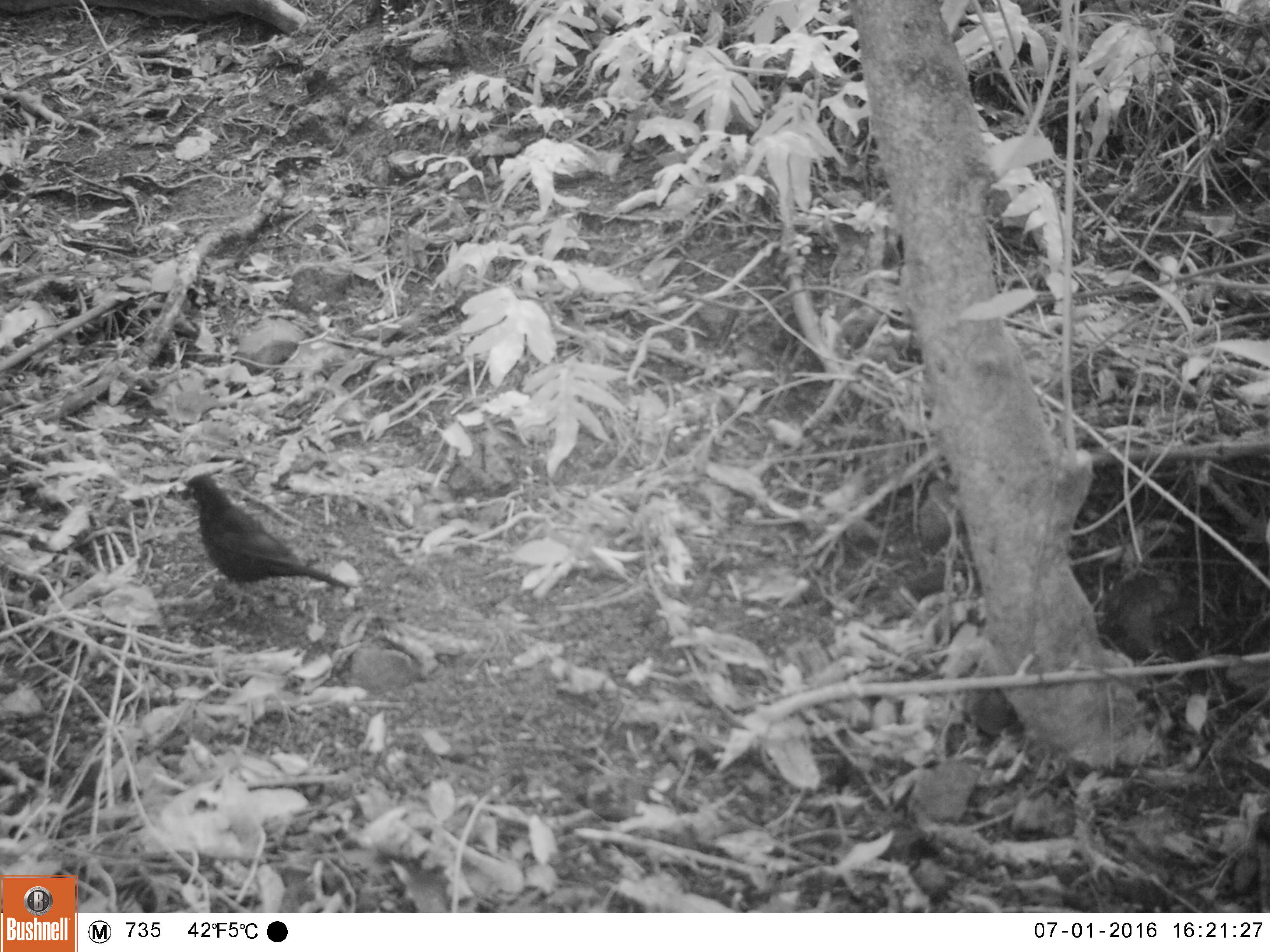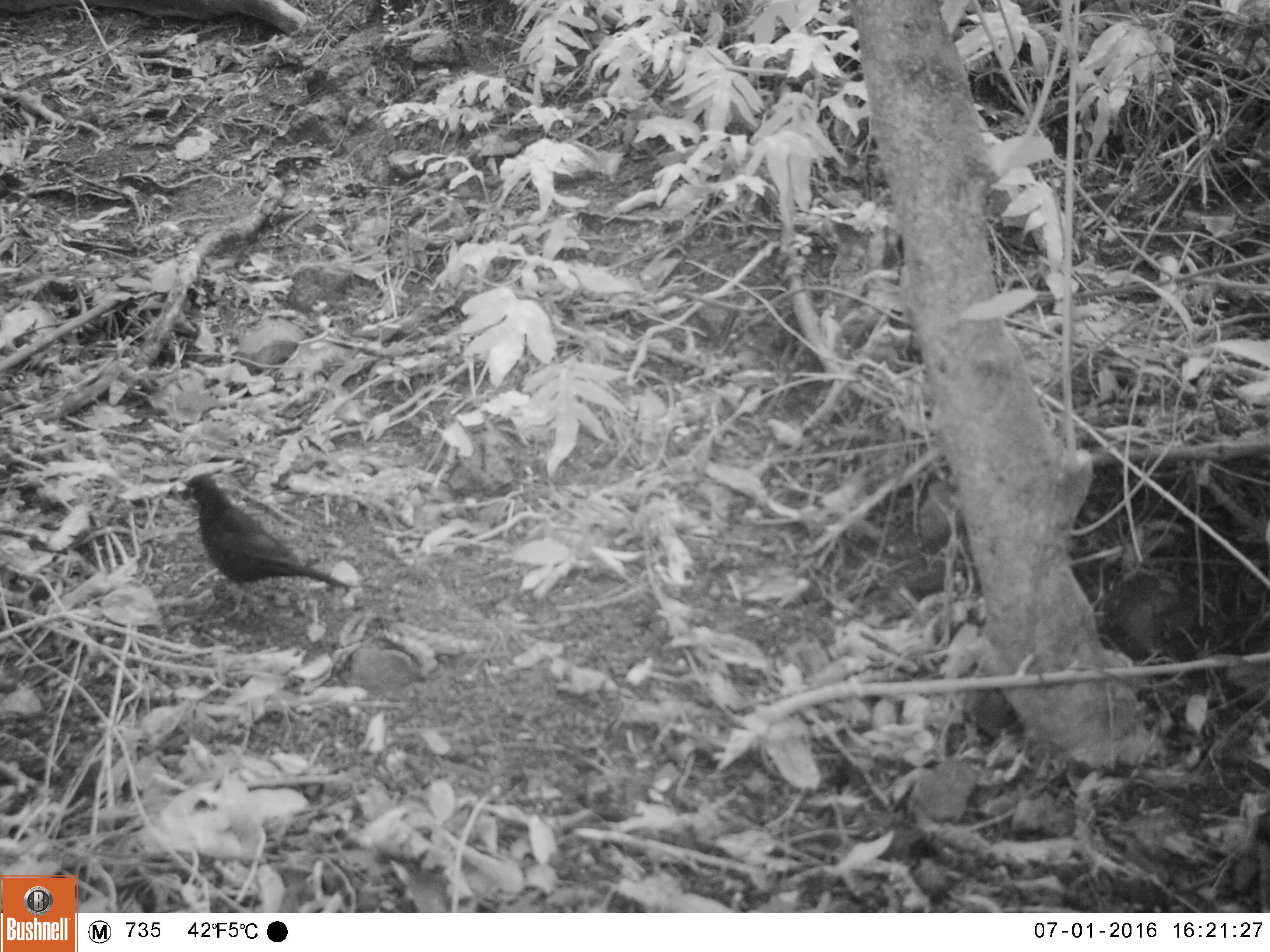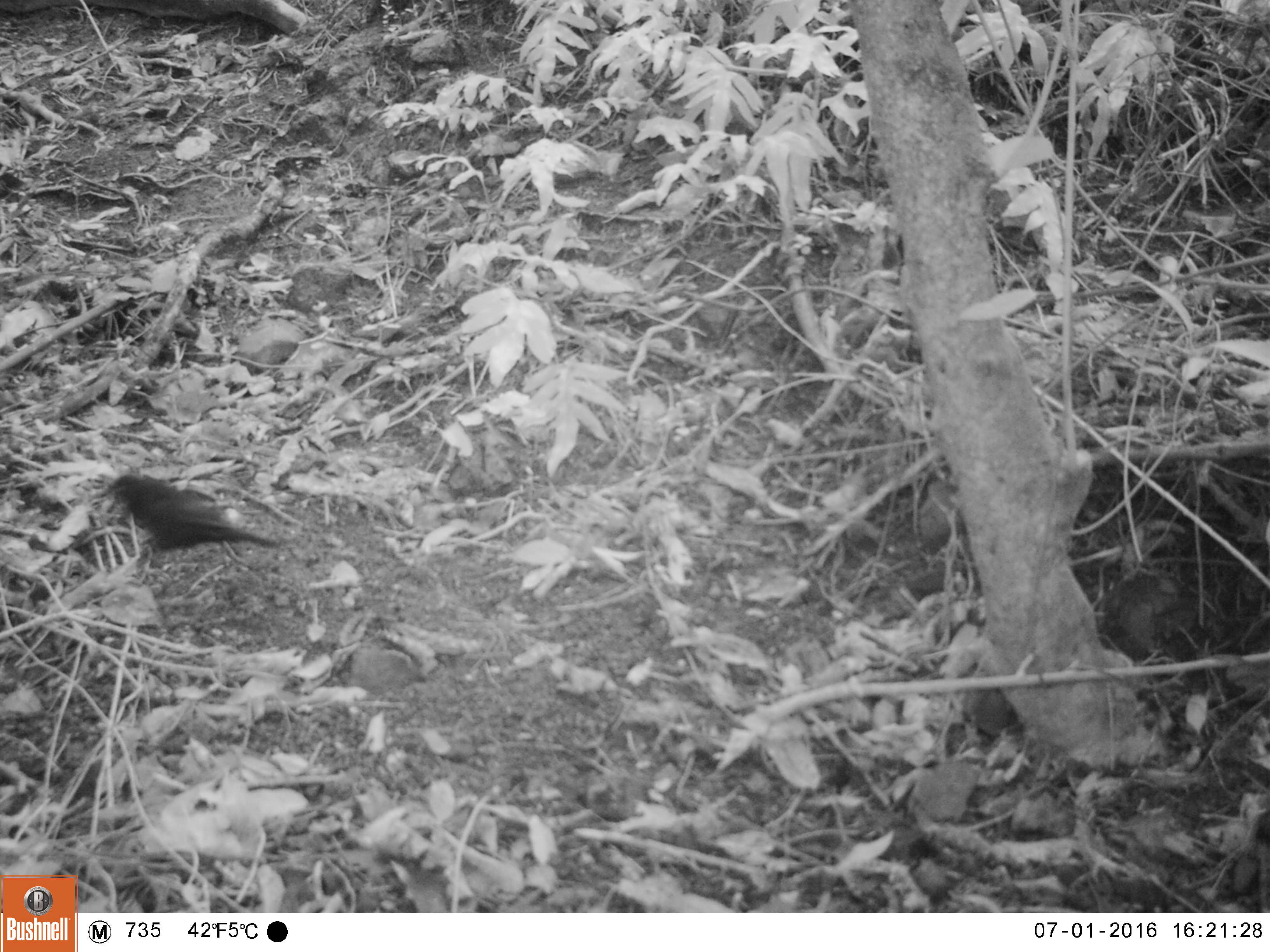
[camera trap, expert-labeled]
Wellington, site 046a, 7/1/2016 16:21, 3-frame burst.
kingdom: Animalia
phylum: Chordata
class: Aves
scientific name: Aves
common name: bird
Bird (Aves).